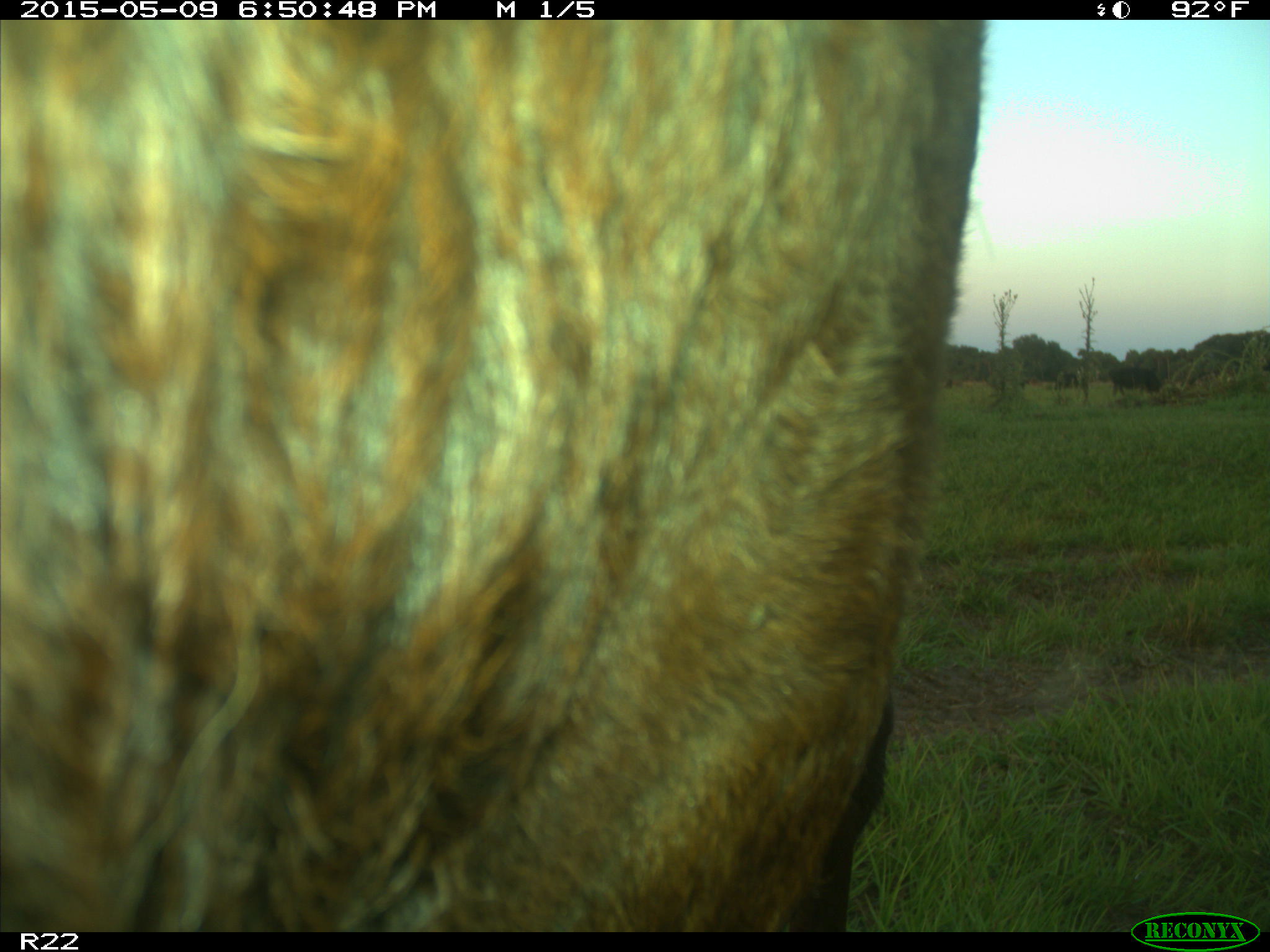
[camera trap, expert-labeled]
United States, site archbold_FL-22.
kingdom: Animalia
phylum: Chordata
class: Mammalia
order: Artiodactyla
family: Bovidae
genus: Bos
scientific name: Bos taurus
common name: domestic cow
Bos taurus (domestic cow).